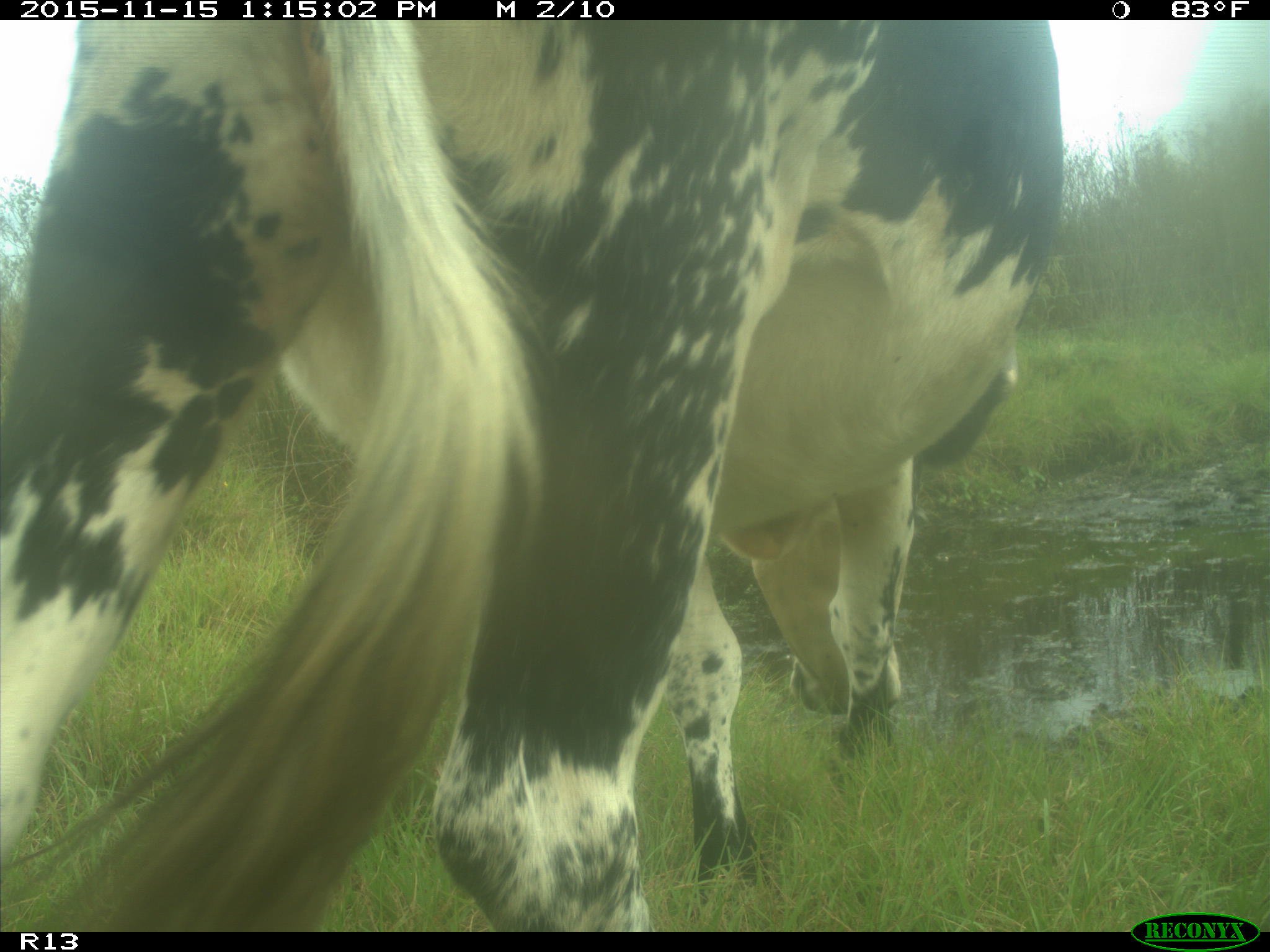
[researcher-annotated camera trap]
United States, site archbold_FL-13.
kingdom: Animalia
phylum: Chordata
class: Mammalia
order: Artiodactyla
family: Bovidae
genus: Bos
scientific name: Bos taurus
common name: domestic cow